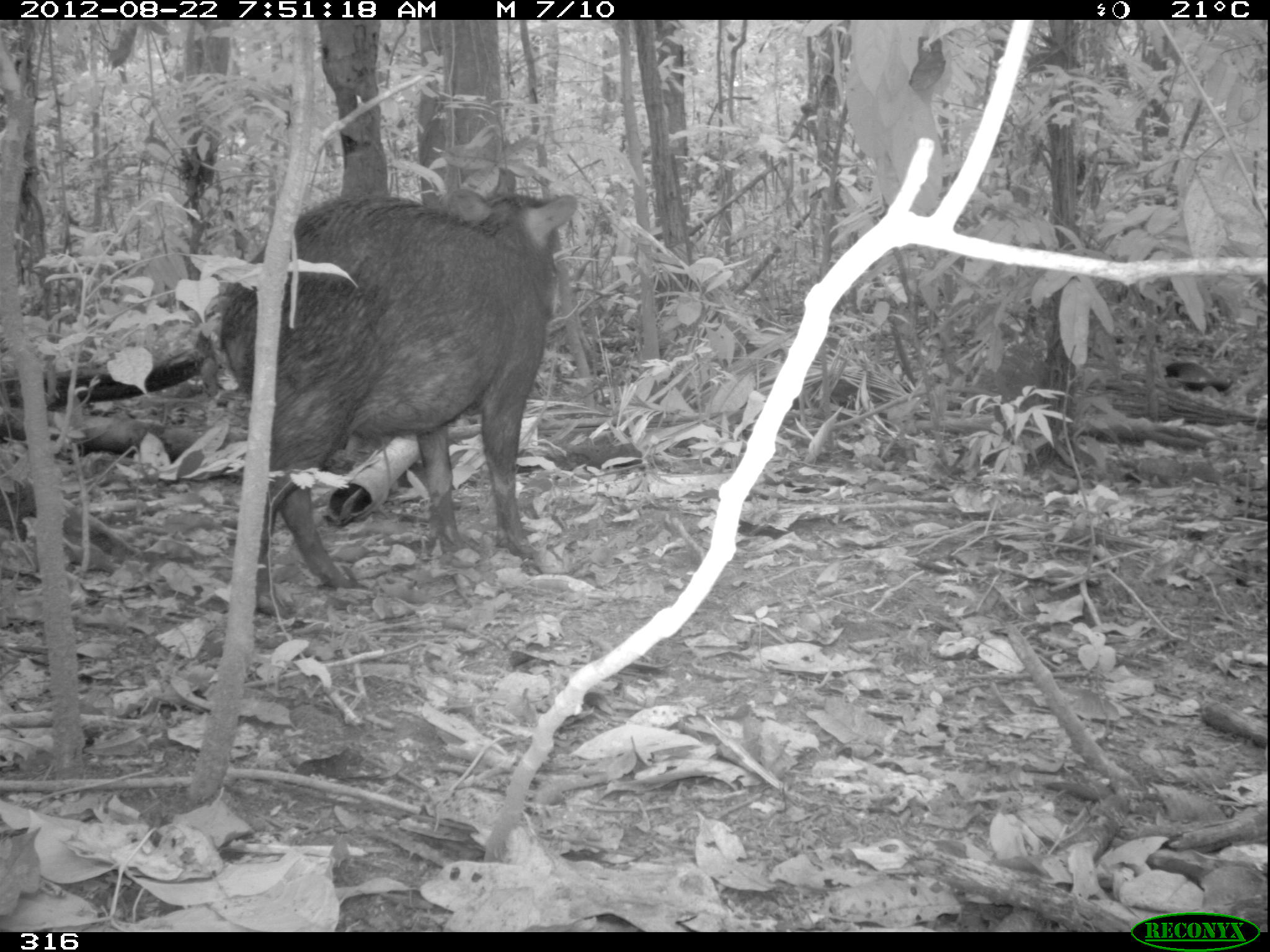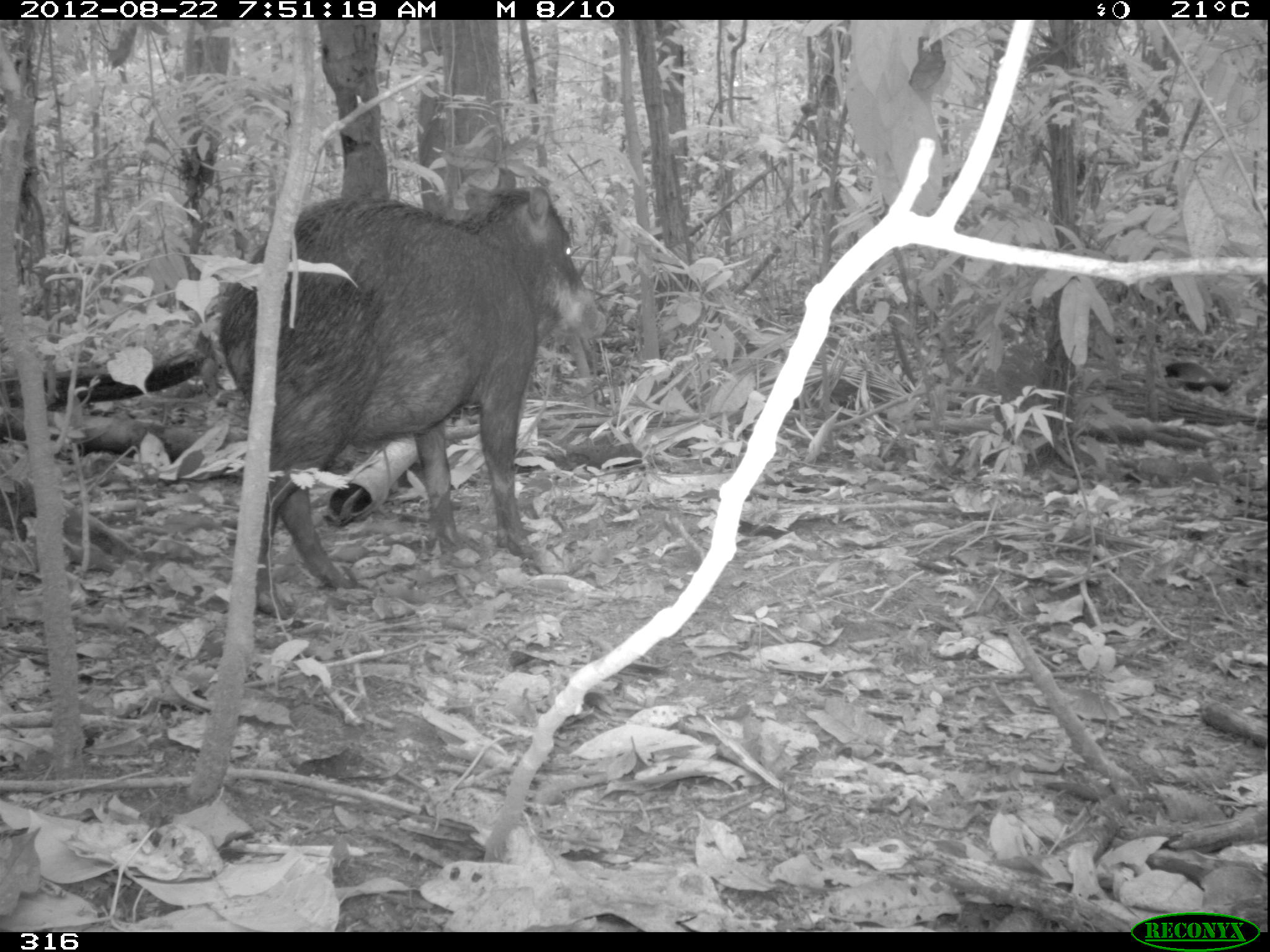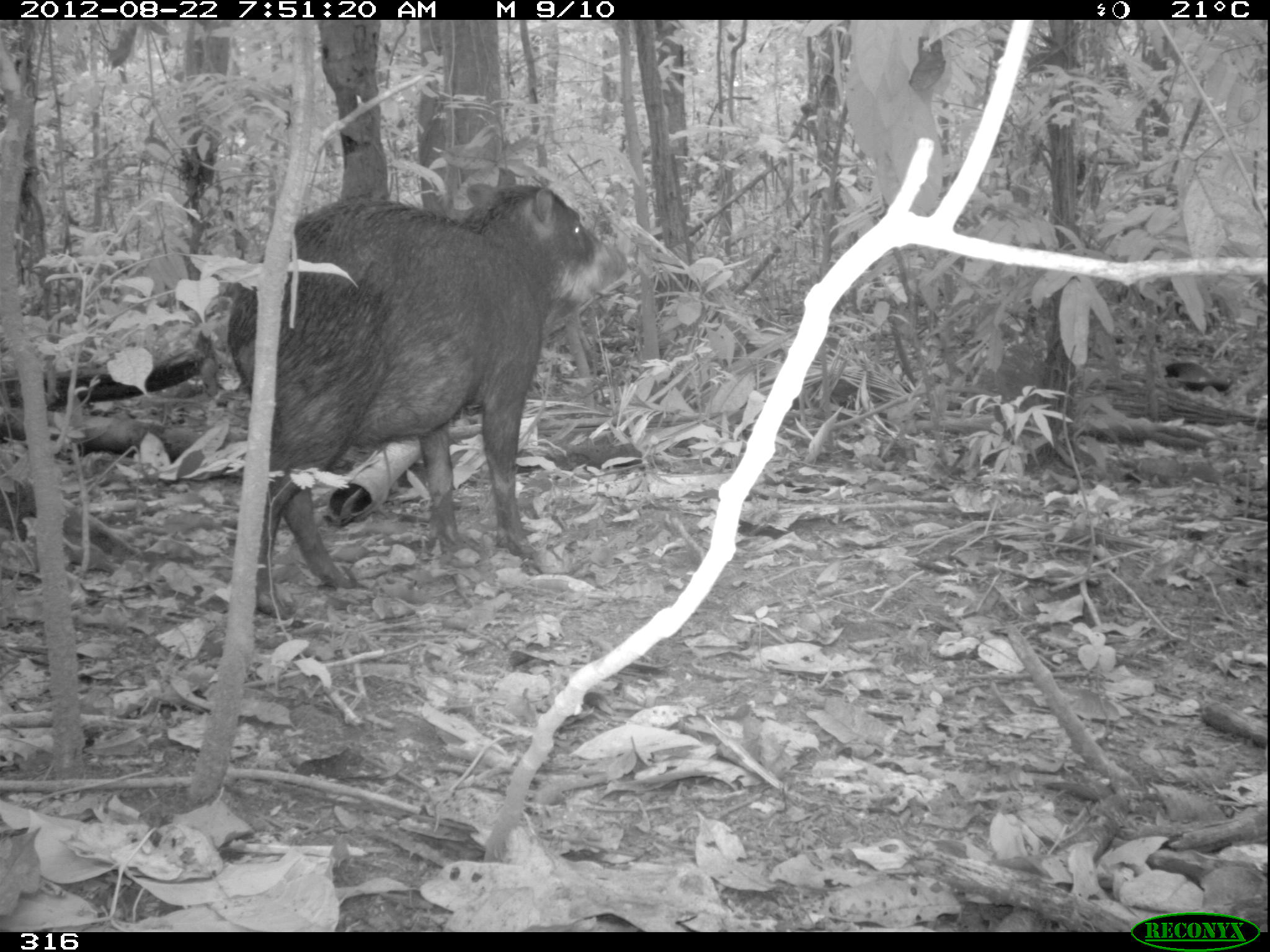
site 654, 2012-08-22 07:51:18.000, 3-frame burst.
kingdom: Animalia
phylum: Chordata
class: Mammalia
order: Artiodactyla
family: Tayassuidae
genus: Tayassu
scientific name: Tayassu pecari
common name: white-lipped peccary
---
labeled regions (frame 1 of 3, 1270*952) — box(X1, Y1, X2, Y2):
tayassu pecari: box(215, 185, 580, 617)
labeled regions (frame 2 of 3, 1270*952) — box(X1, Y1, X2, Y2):
tayassu pecari: box(219, 186, 606, 619)